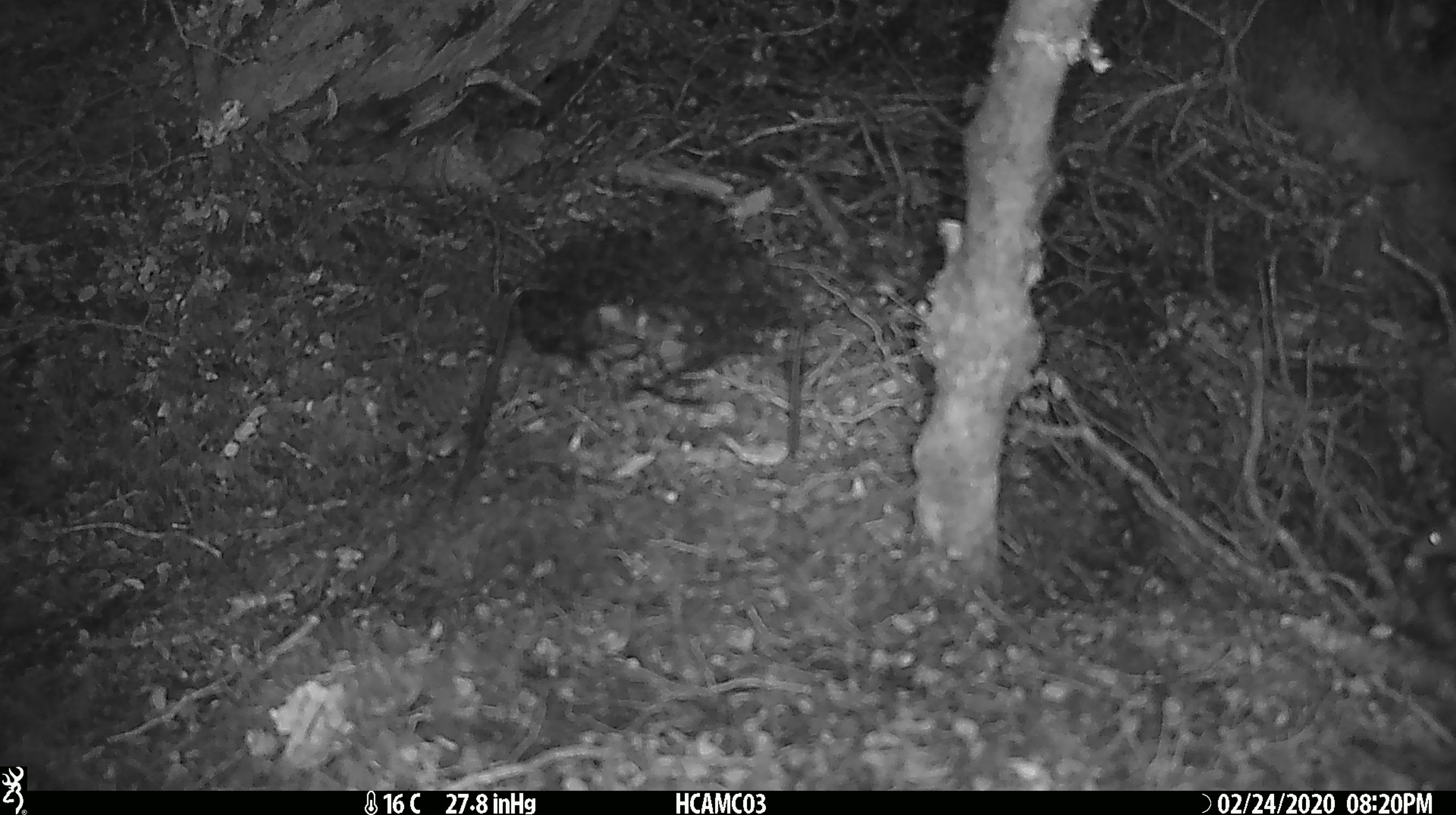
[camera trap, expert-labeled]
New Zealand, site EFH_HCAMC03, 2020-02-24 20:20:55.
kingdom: Animalia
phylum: Chordata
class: Mammalia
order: Rodentia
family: Muridae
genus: Mus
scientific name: Mus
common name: mouse